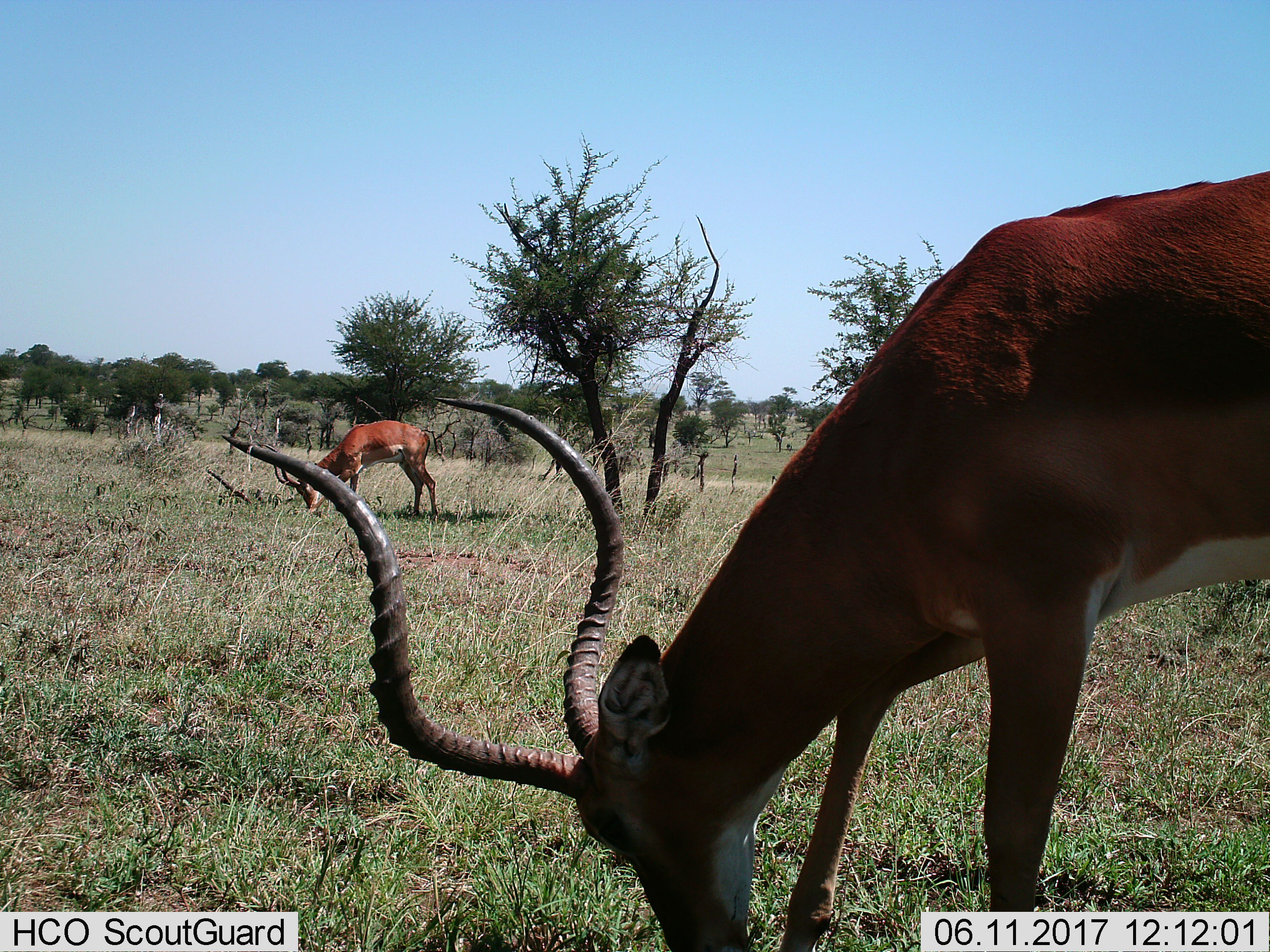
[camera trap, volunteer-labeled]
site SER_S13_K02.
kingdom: Animalia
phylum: Chordata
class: Mammalia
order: Artiodactyla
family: Bovidae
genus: Aepyceros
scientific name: Aepyceros melampus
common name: impala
Impala (Aepyceros melampus), count 2. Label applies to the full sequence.